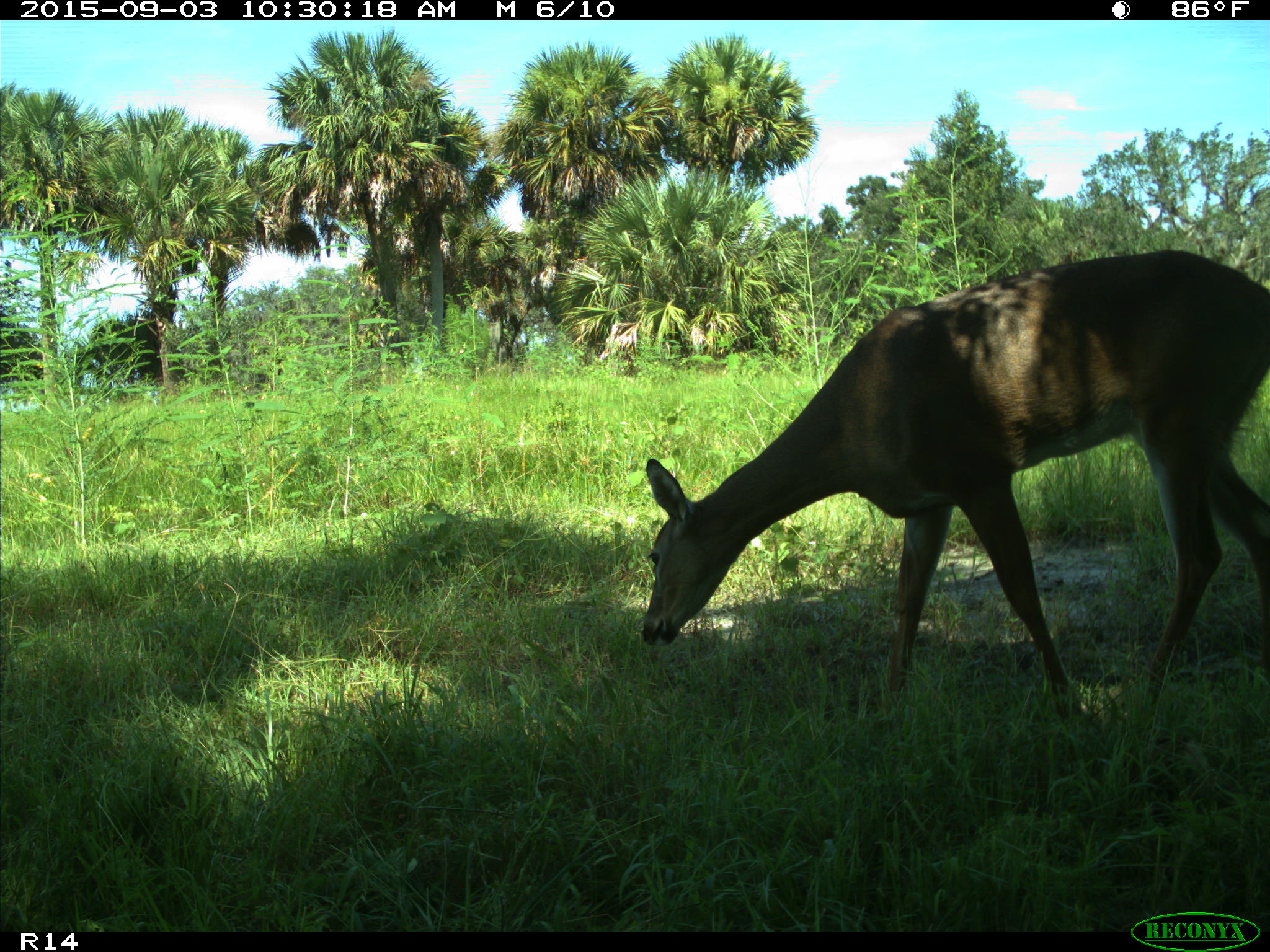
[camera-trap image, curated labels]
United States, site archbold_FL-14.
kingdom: Animalia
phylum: Chordata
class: Mammalia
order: Artiodactyla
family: Cervidae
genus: Odocoileus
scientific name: Odocoileus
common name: deer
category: unidentified deer